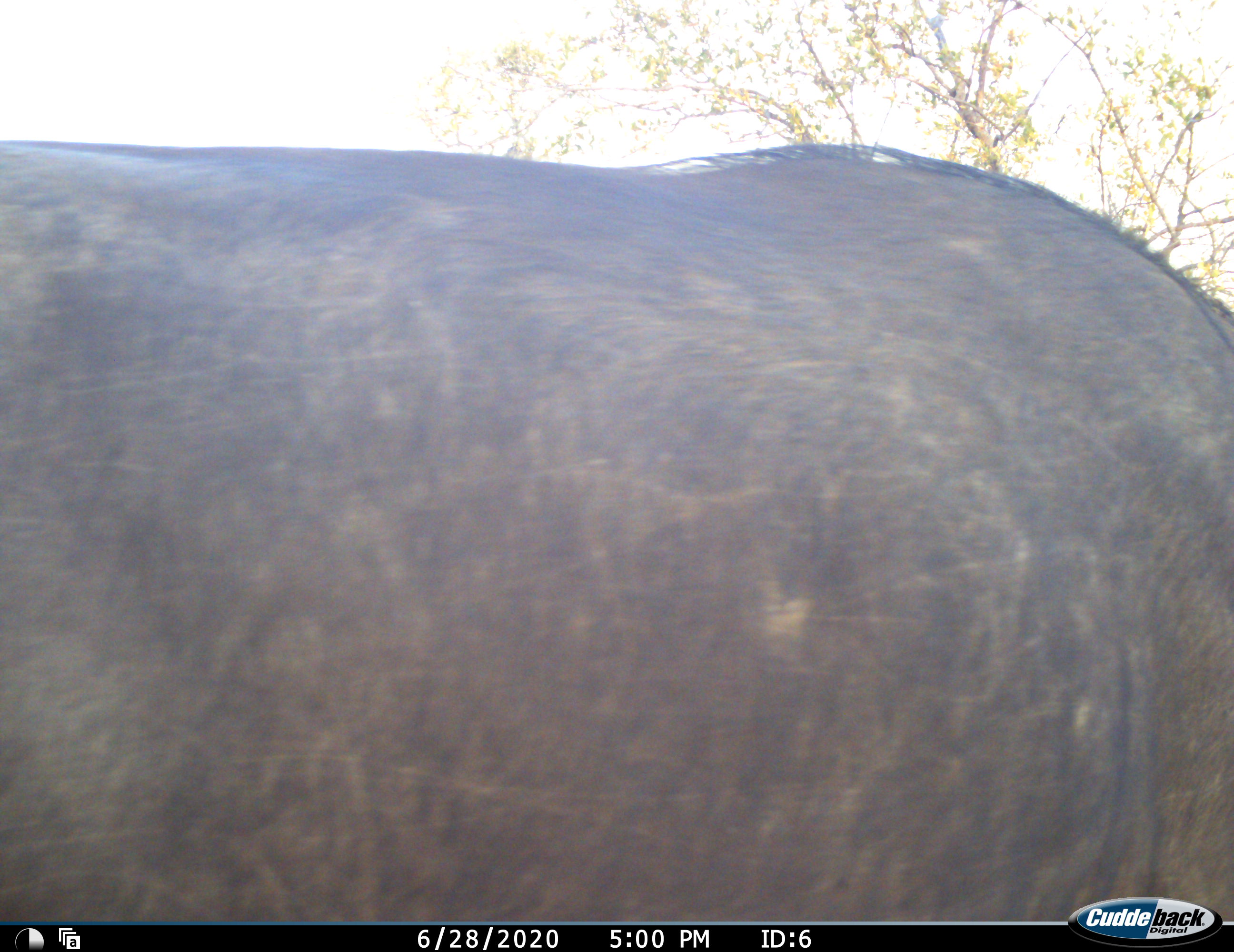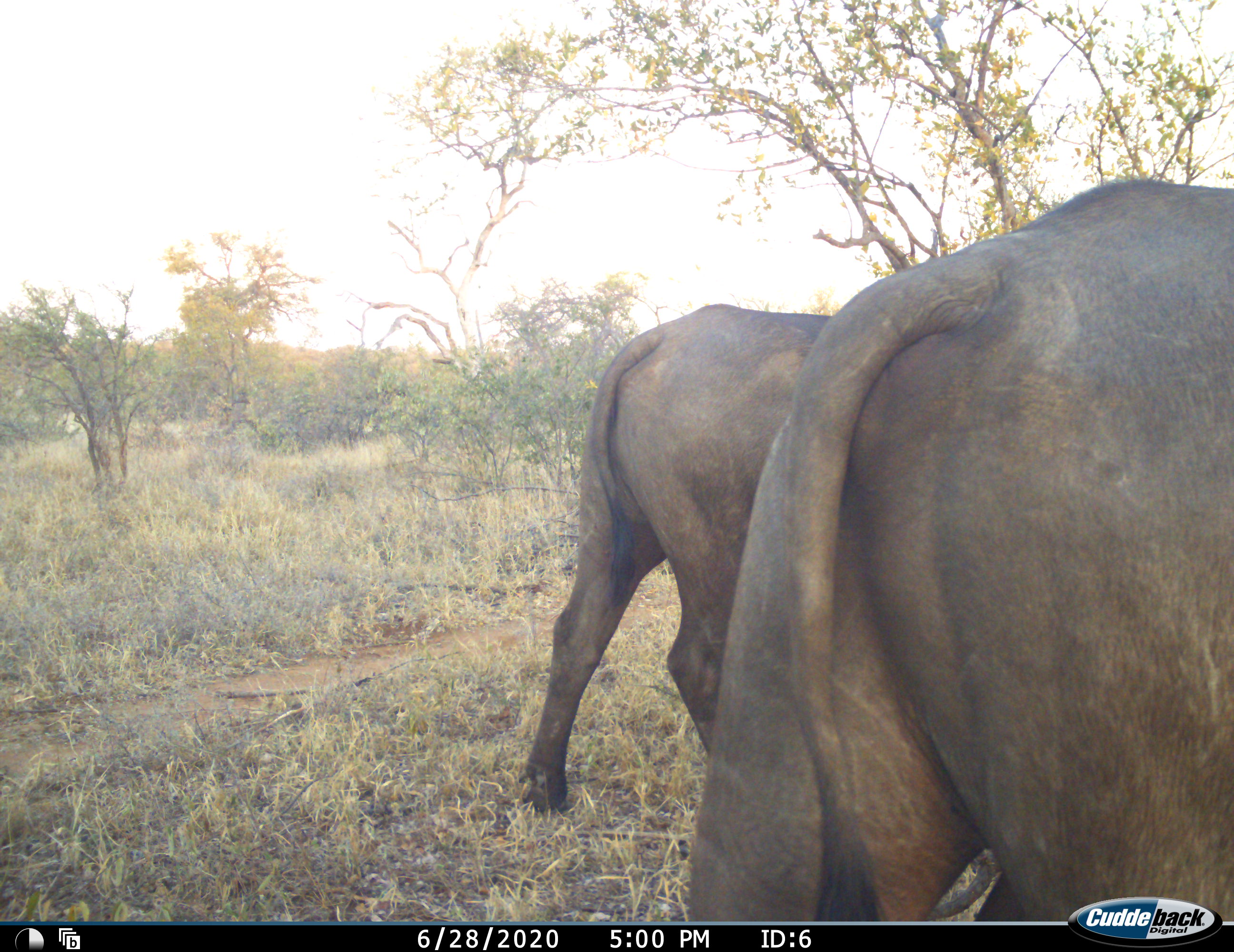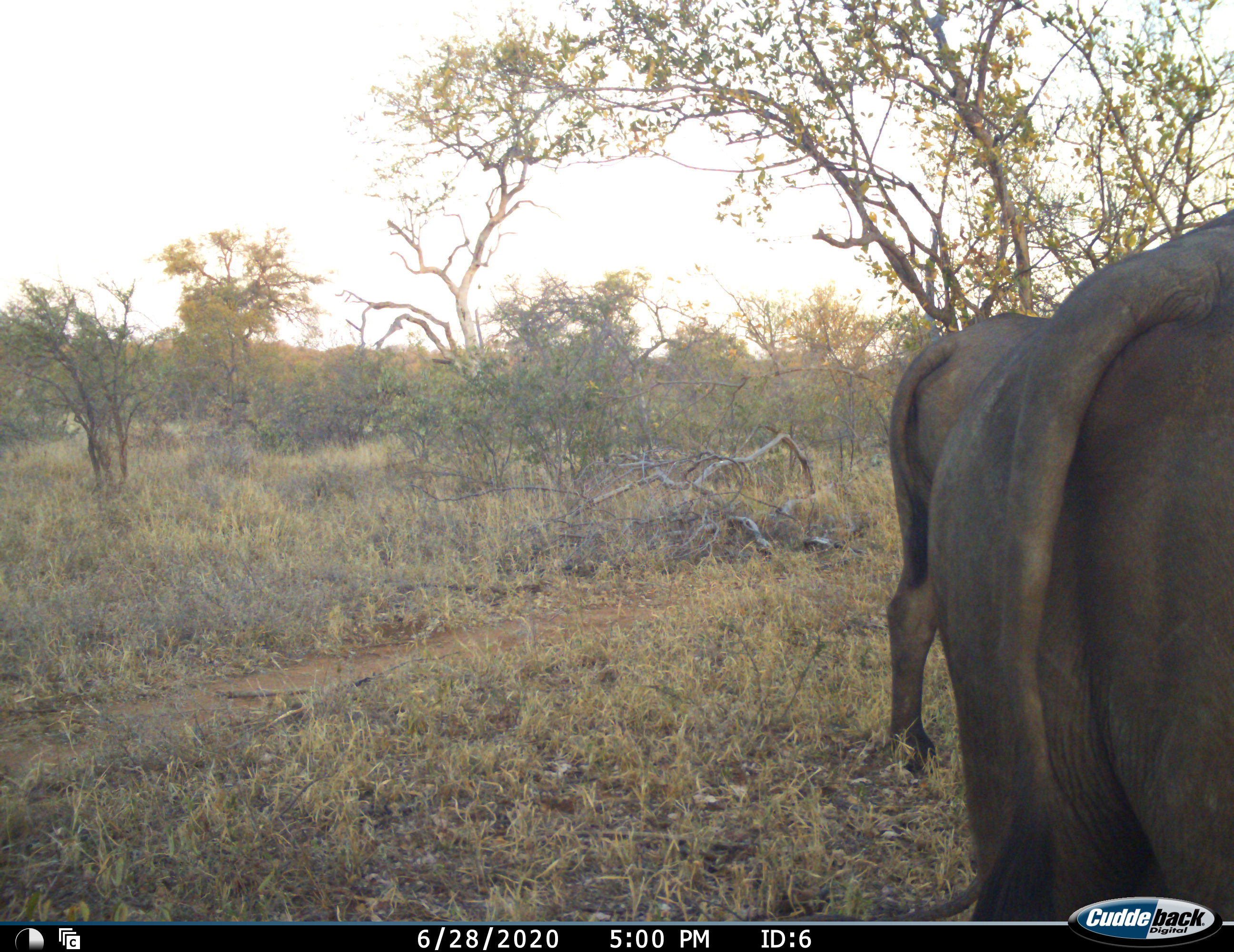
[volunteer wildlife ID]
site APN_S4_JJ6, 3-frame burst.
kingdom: Animalia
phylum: Chordata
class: Mammalia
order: Artiodactyla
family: Bovidae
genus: Syncerus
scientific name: Syncerus caffer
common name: african buffalo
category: buffalo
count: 2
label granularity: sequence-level